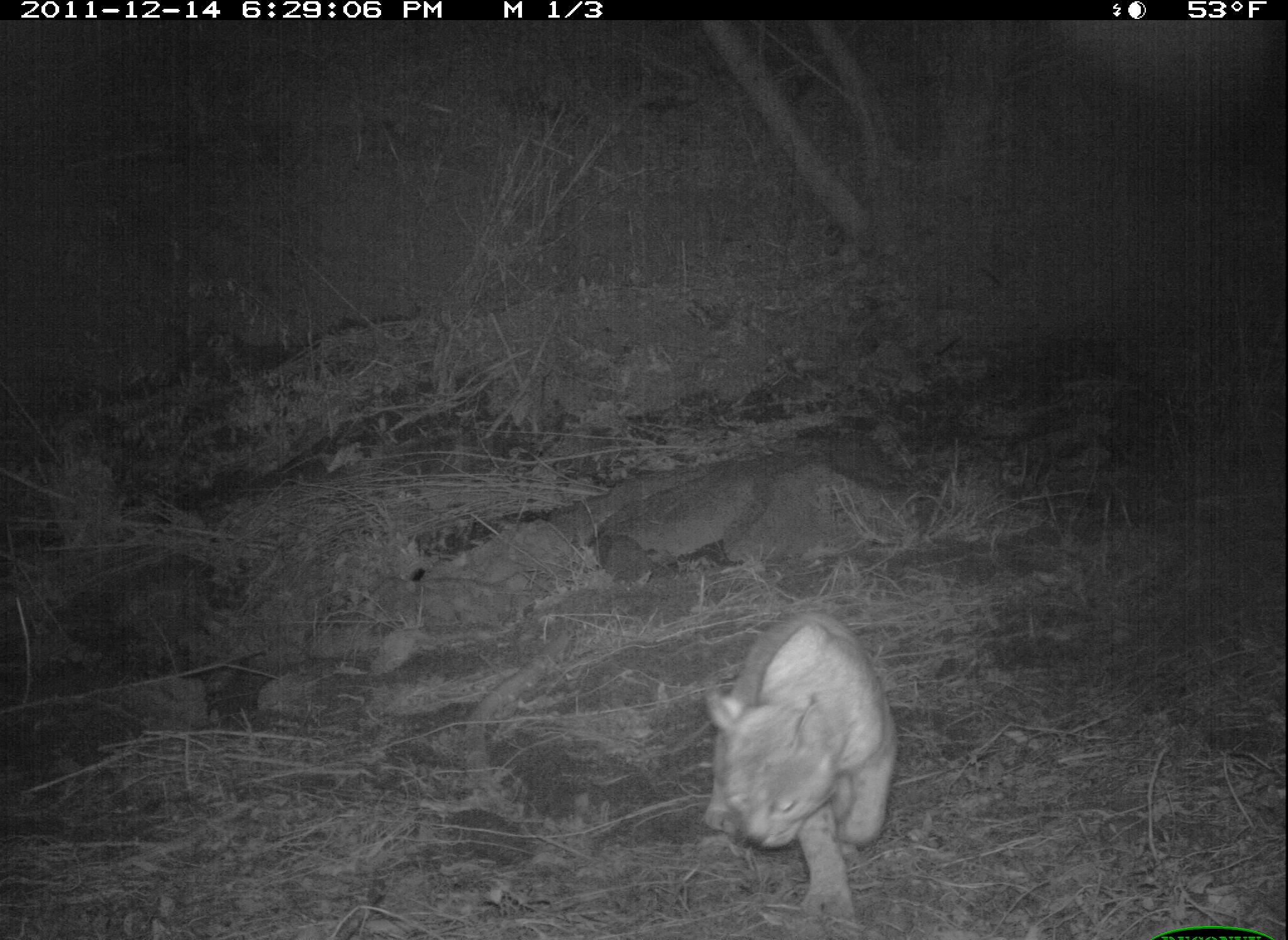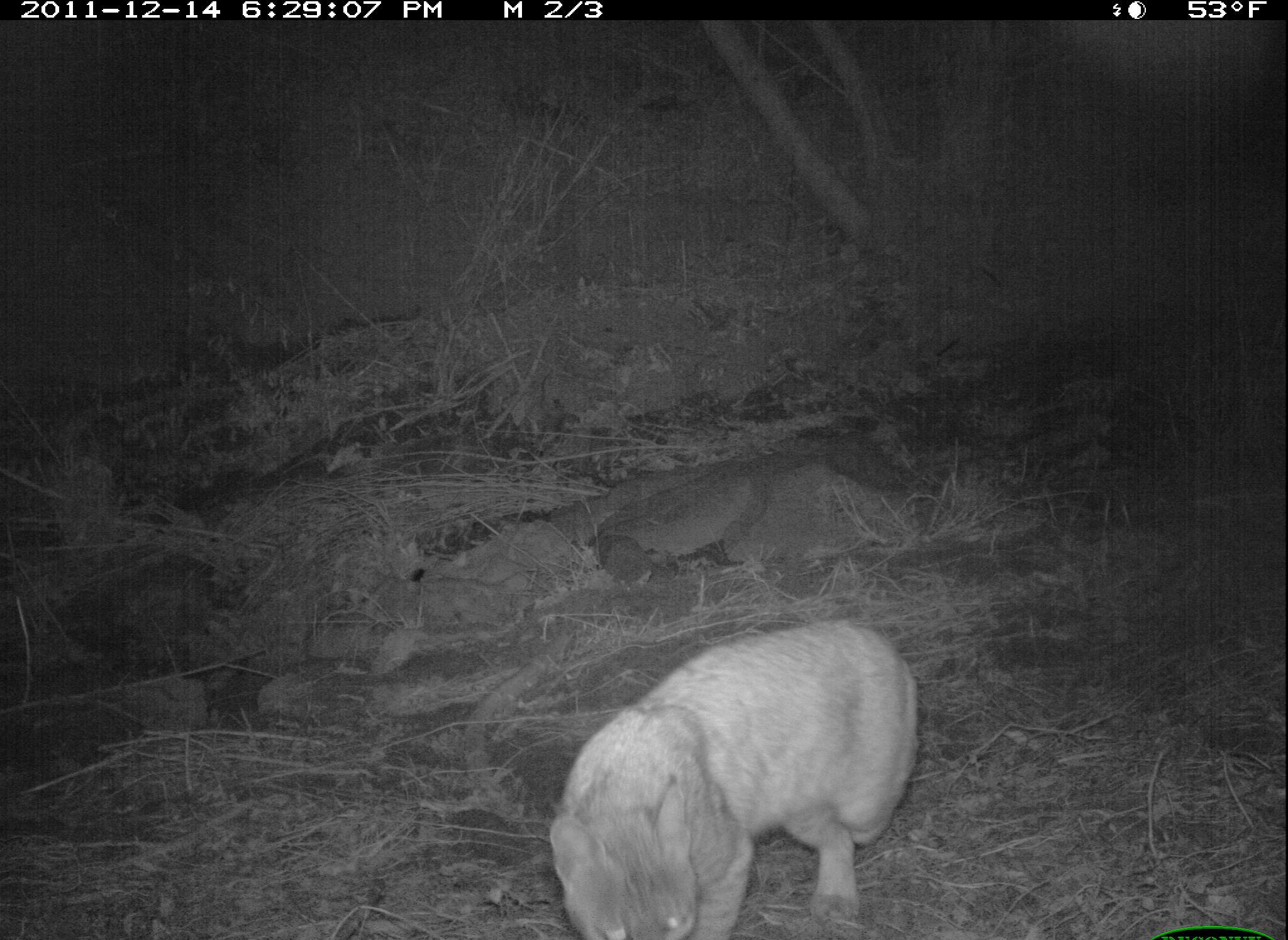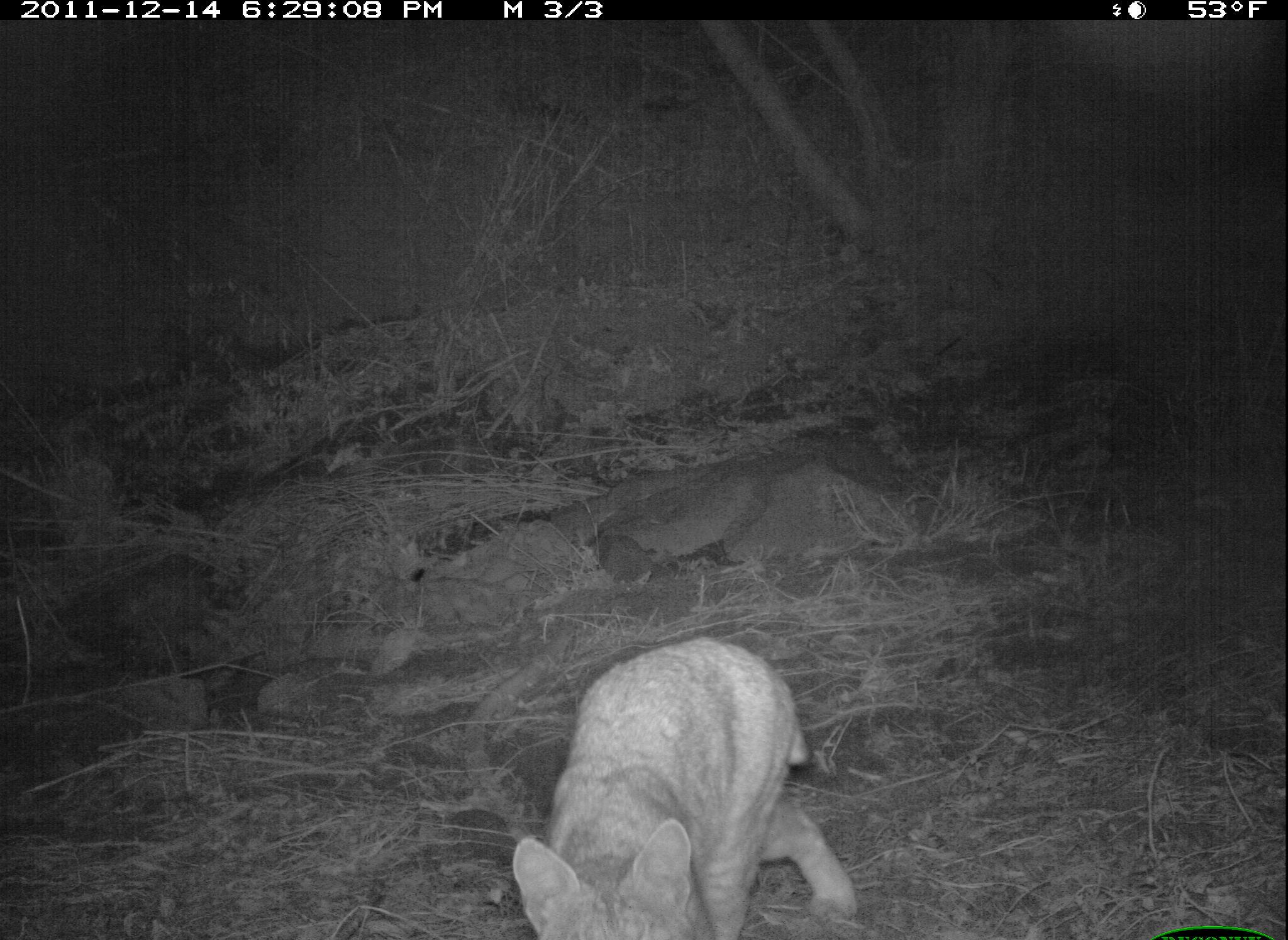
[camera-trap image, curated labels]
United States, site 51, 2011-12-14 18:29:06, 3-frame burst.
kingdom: Animalia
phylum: Chordata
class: Mammalia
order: Carnivora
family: Felidae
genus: Lynx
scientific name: Lynx rufus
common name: bobcat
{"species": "bobcat (Lynx rufus)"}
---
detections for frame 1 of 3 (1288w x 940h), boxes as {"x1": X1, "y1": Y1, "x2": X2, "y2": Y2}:
bobcat: {"x1": 681, "y1": 581, "x2": 908, "y2": 929}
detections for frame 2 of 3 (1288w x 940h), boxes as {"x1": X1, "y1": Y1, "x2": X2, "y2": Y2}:
bobcat: {"x1": 539, "y1": 607, "x2": 934, "y2": 940}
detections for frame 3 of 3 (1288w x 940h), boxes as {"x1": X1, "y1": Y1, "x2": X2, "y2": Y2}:
bobcat: {"x1": 491, "y1": 604, "x2": 882, "y2": 940}